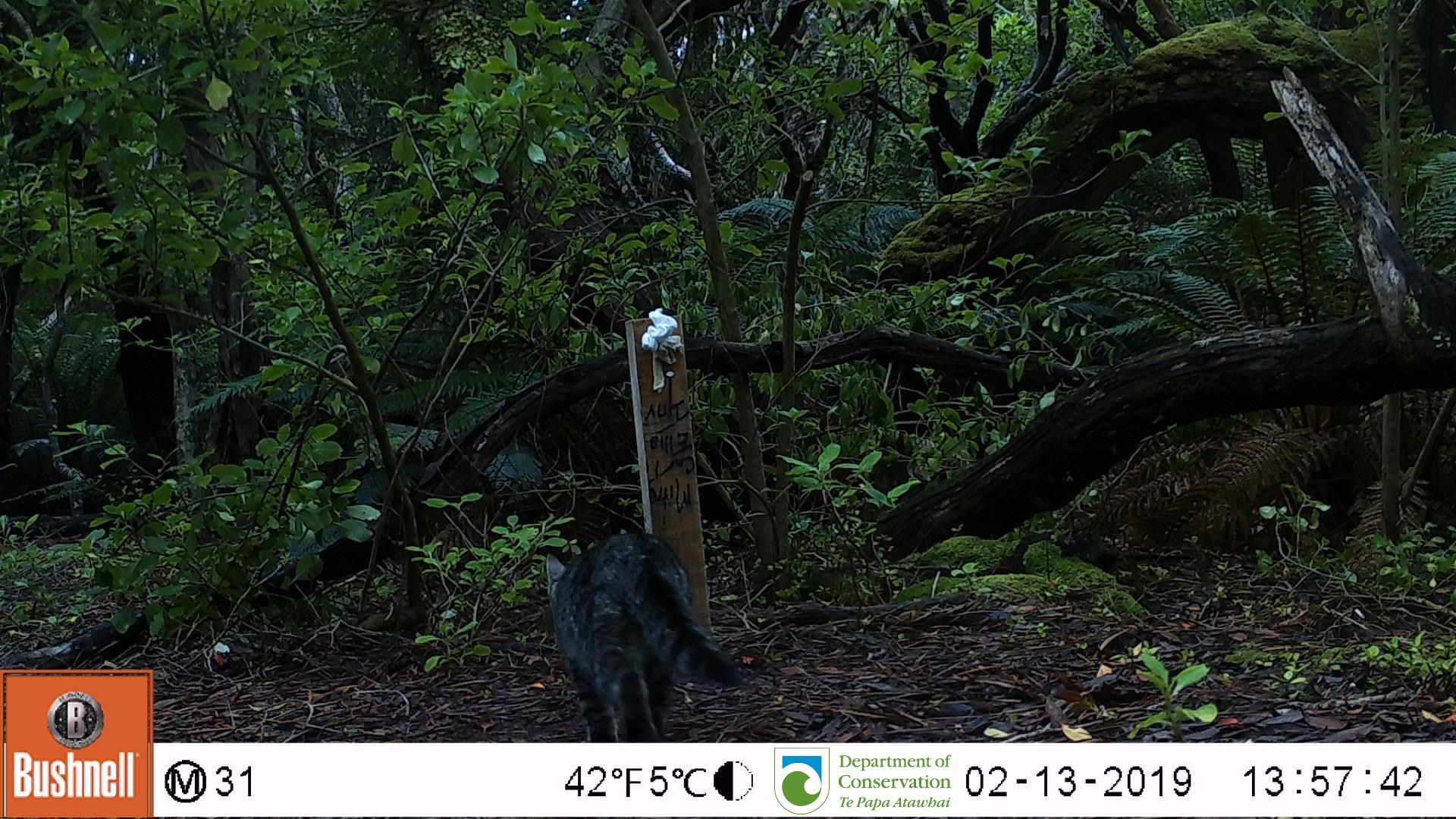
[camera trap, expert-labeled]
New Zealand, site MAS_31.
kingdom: Animalia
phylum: Chordata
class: Mammalia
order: Carnivora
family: Felidae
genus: Felis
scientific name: Felis catus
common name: domestic cat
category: cat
Cat (domestic cat) (Felis catus).